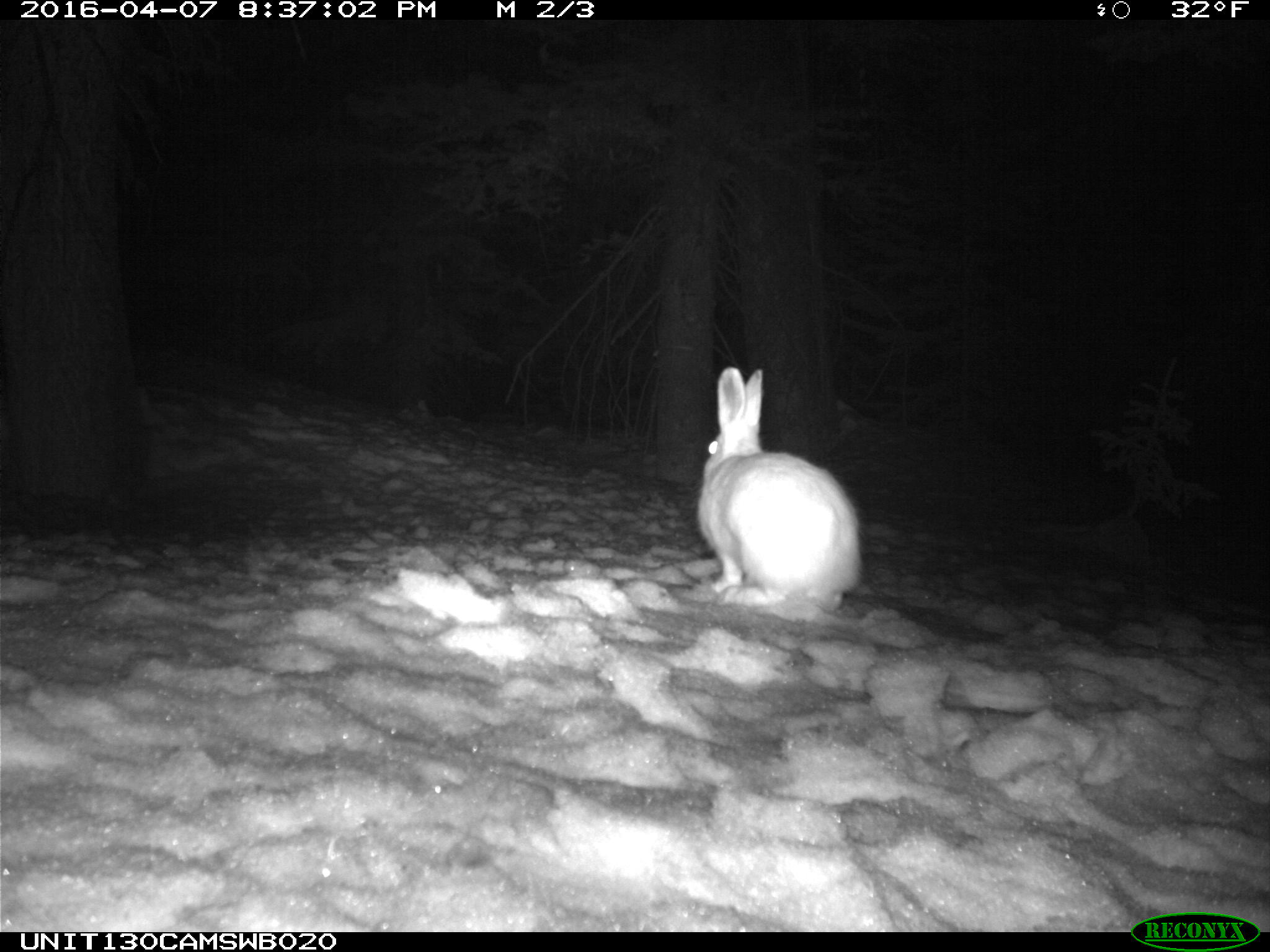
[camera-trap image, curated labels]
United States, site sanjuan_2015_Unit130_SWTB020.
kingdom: Animalia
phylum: Chordata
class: Mammalia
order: Lagomorpha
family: Leporidae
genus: Lepus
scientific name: Lepus americanus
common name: snowshoe hare